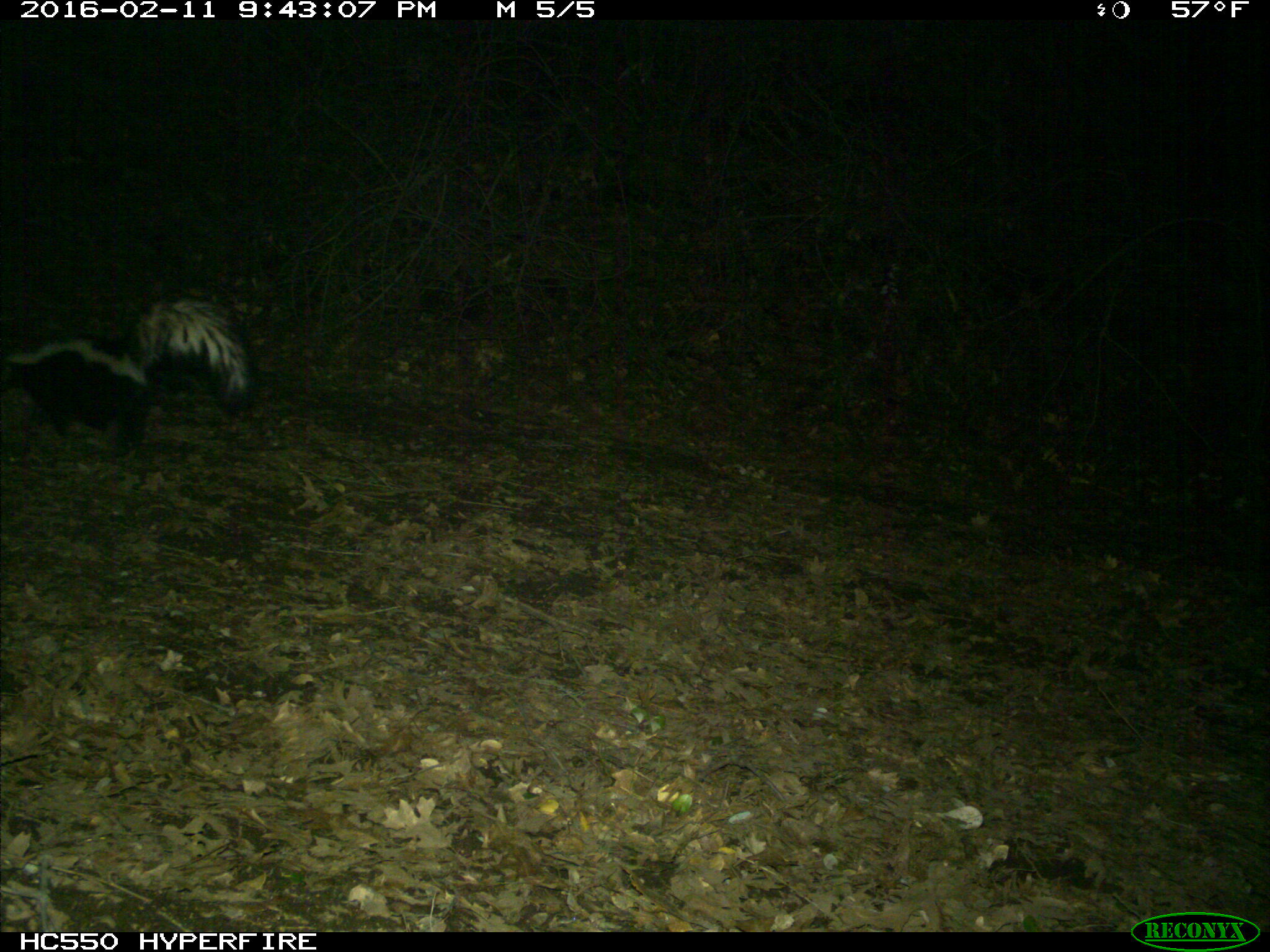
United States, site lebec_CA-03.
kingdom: Animalia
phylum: Chordata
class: Mammalia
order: Carnivora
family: Mephitidae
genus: Mephitis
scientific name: Mephitis mephitis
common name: striped skunk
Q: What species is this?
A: Mephitis mephitis (striped skunk).